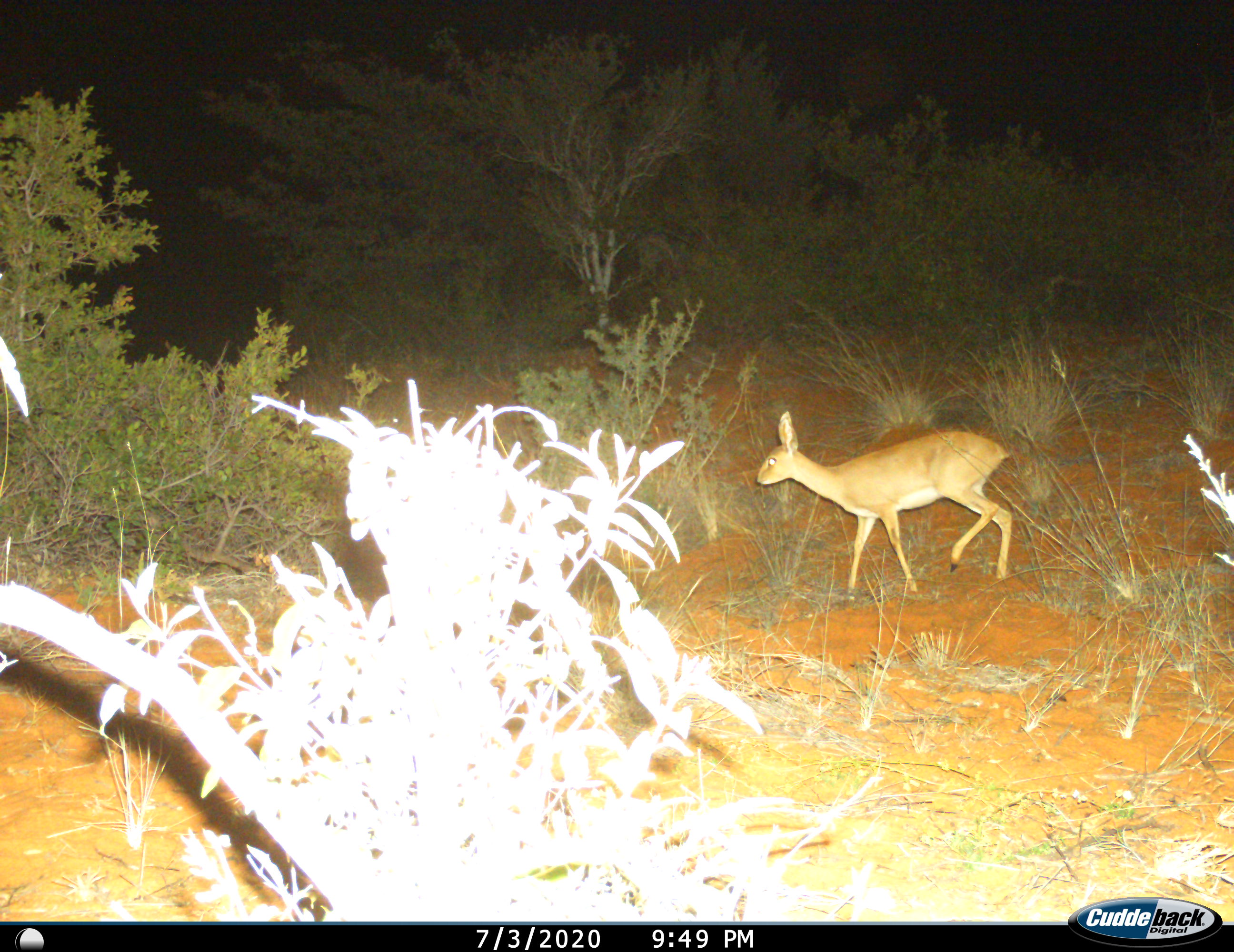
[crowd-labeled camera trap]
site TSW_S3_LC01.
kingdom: Animalia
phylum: Chordata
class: Mammalia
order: Artiodactyla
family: Bovidae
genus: Raphicerus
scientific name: Raphicerus campestris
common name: steenbok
Steenbok (Raphicerus campestris), count 1. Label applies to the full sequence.